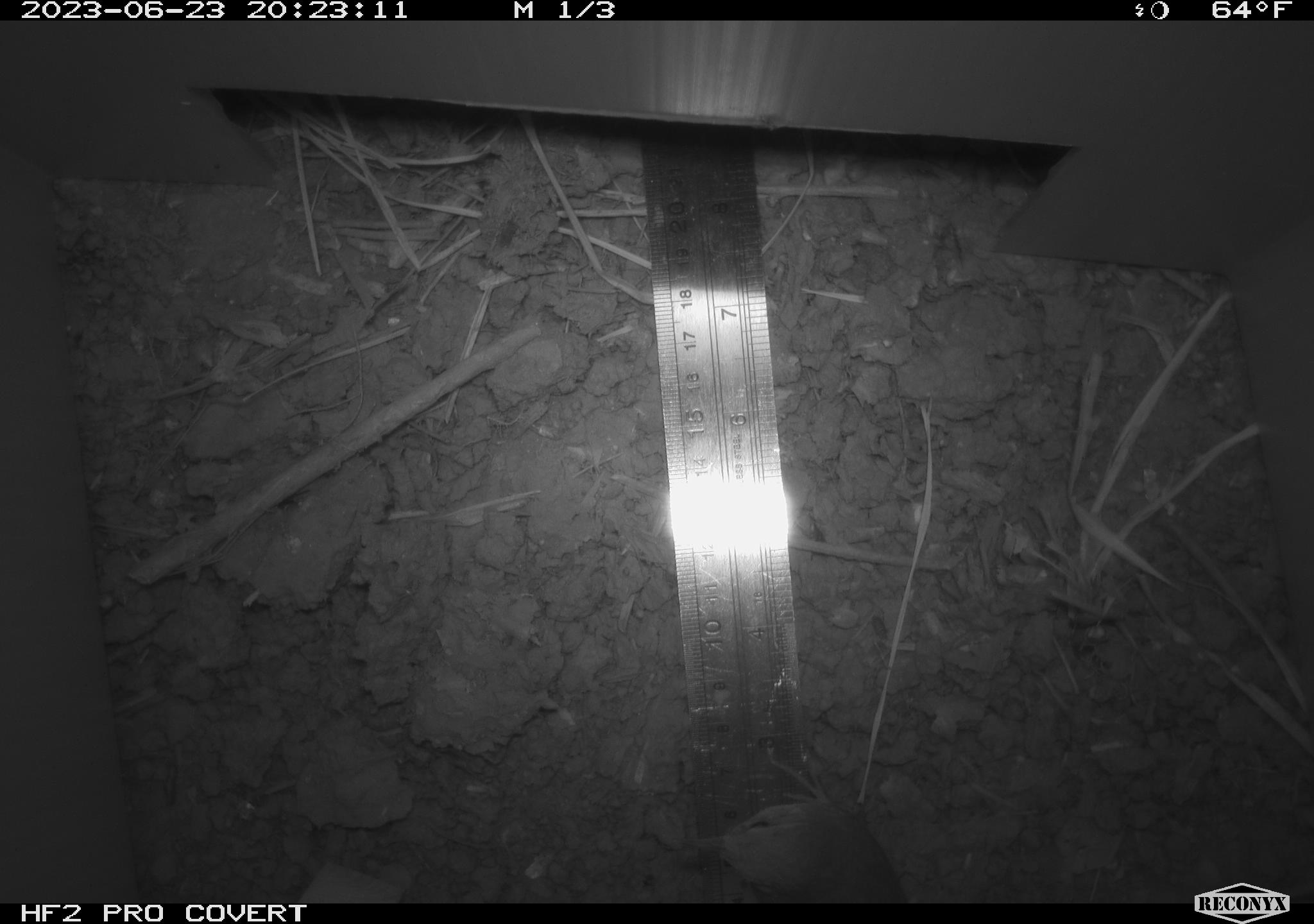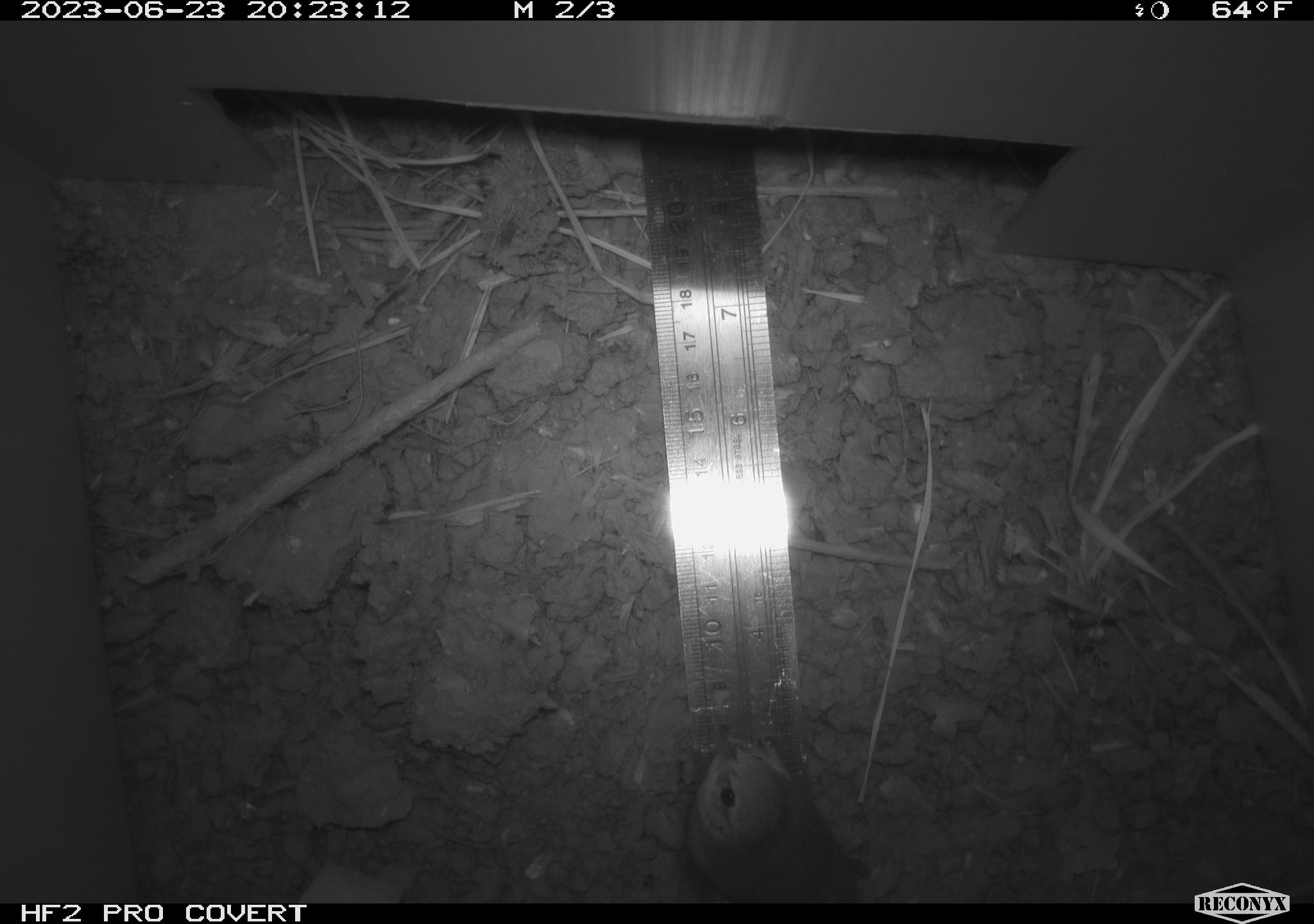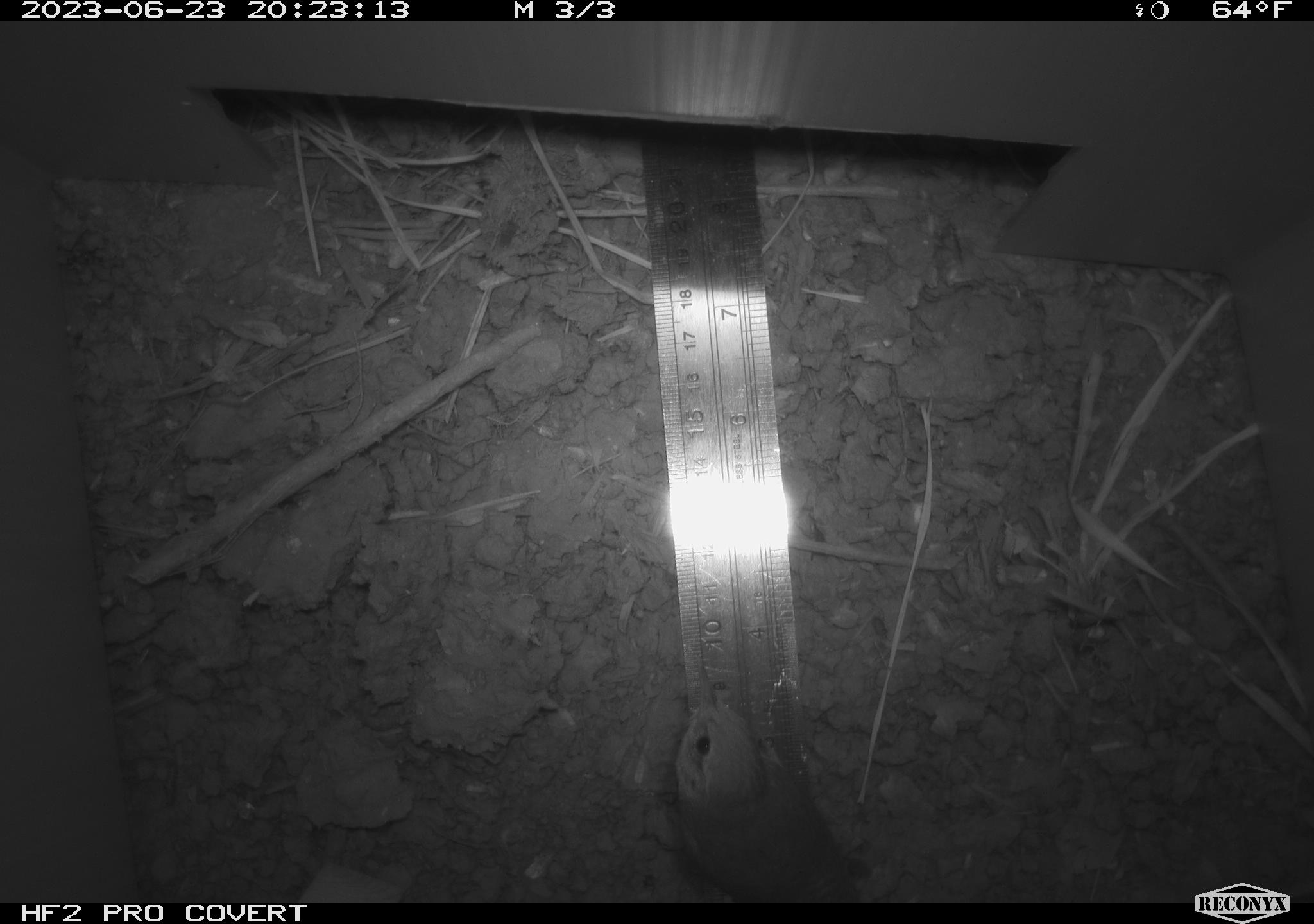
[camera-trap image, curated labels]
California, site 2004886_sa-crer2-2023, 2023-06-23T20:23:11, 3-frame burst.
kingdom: Animalia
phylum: Chordata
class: Aves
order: Passeriformes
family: Troglodytidae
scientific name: Troglodytidae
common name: wren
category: troglodytidae family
Troglodytidae family (wren) (Troglodytidae).